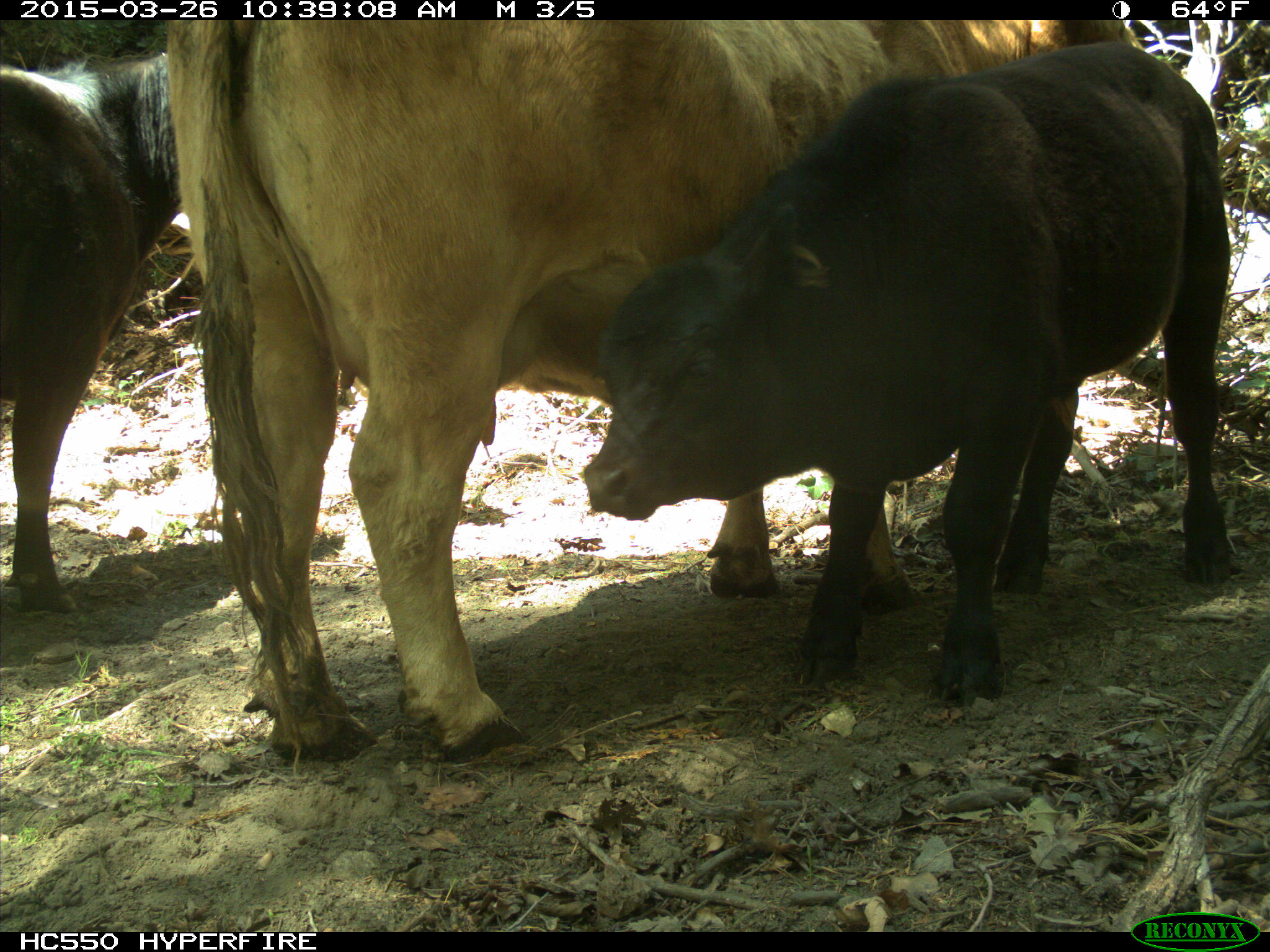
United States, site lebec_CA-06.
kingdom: Animalia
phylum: Chordata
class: Mammalia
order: Artiodactyla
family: Bovidae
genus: Bos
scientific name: Bos taurus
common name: domestic cow